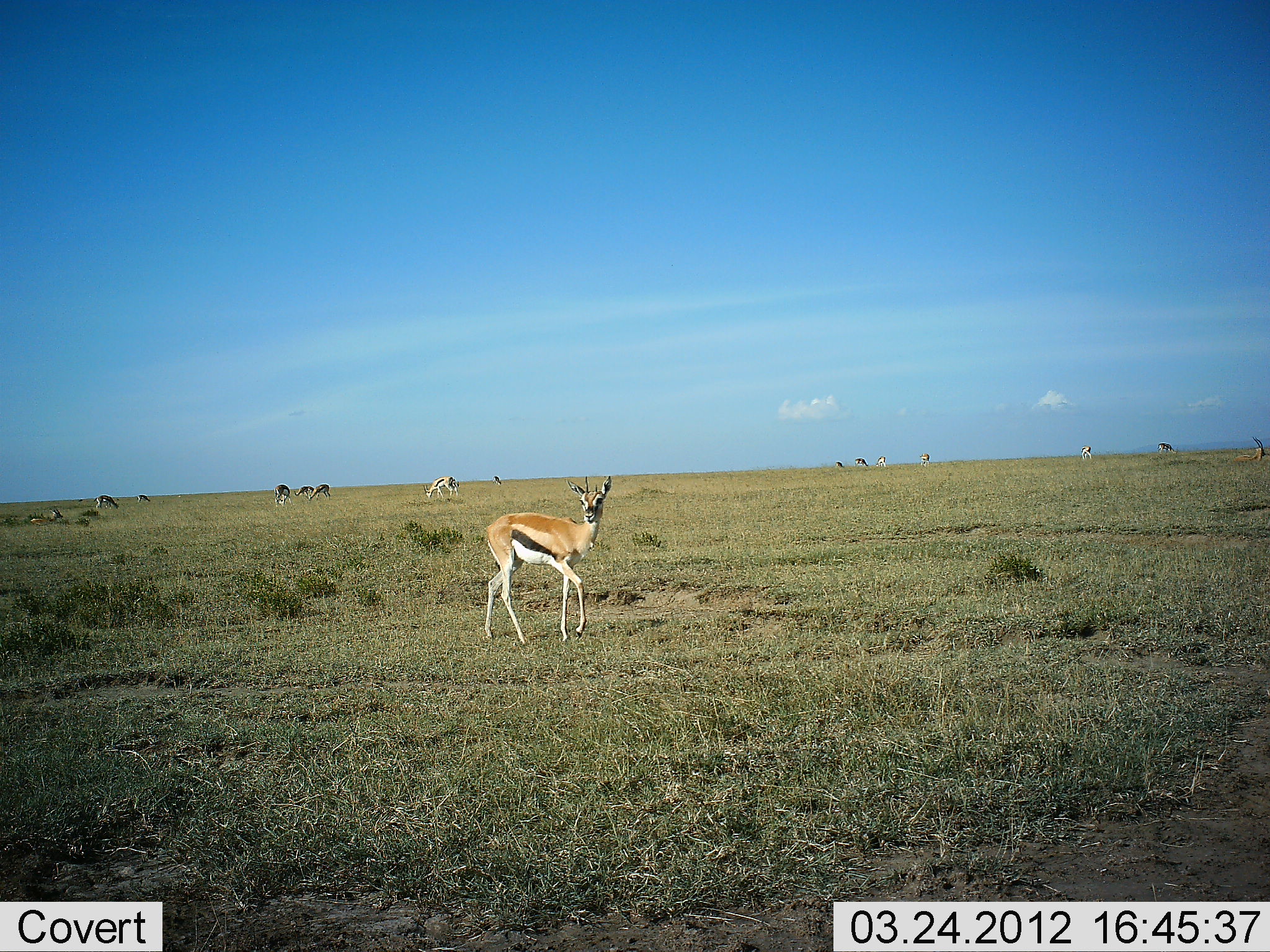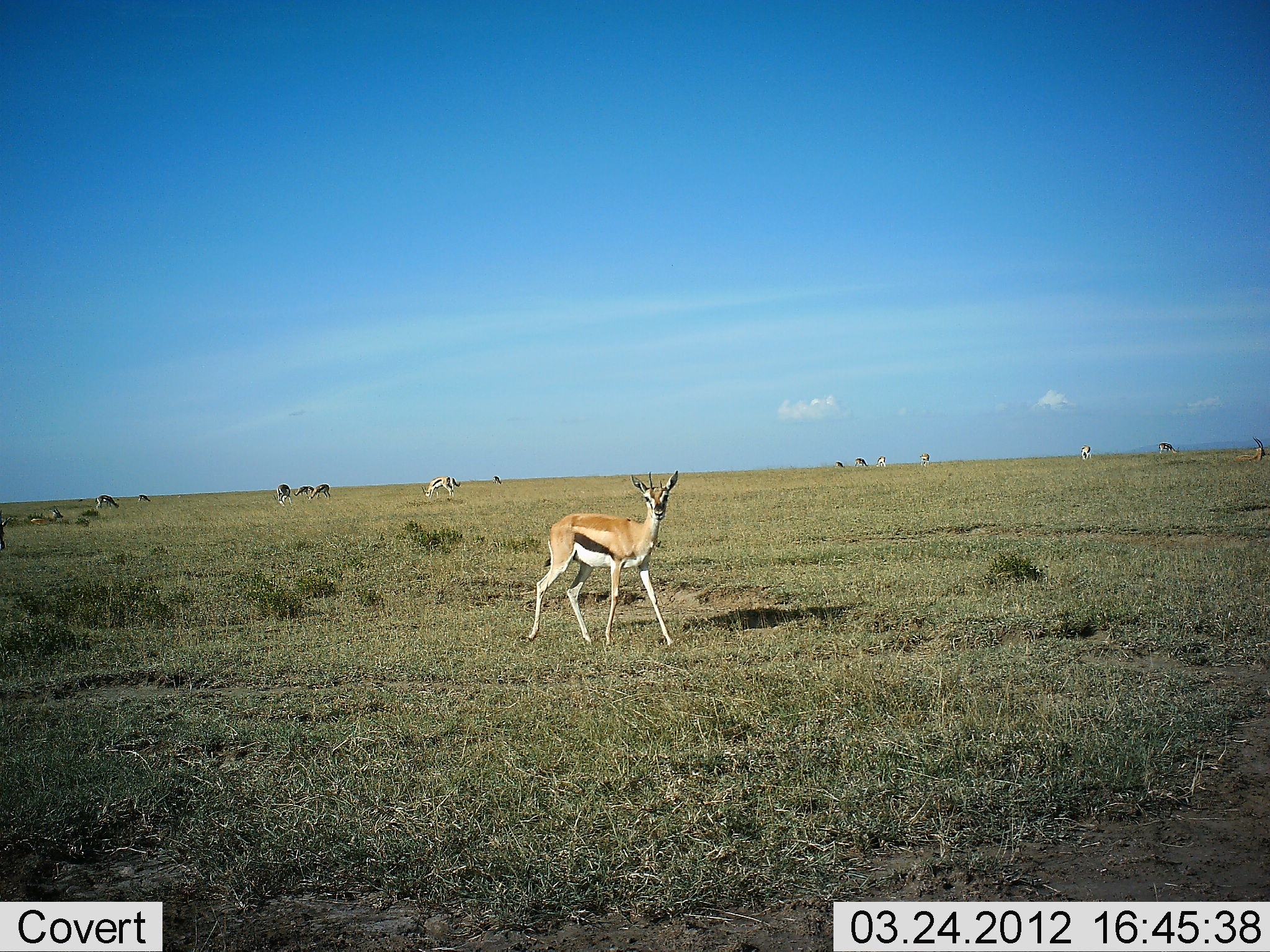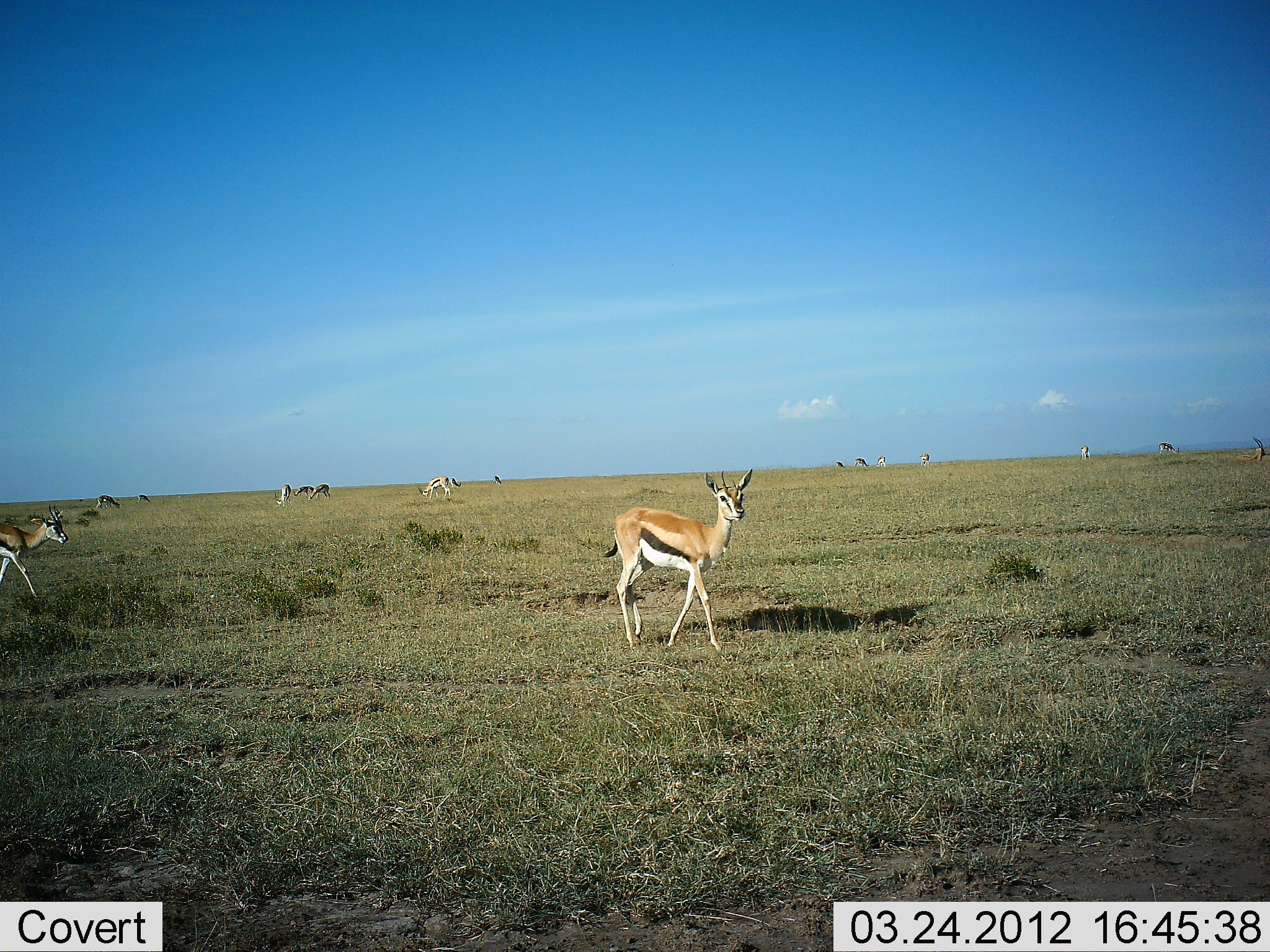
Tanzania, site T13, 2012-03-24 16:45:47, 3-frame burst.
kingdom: Animalia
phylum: Chordata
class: Mammalia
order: Artiodactyla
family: Bovidae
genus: Eudorcas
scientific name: Eudorcas thomsonii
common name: thomson's gazelle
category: gazellethomsons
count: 11-50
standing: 38%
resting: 19%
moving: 81%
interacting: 0%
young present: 0%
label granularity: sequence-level